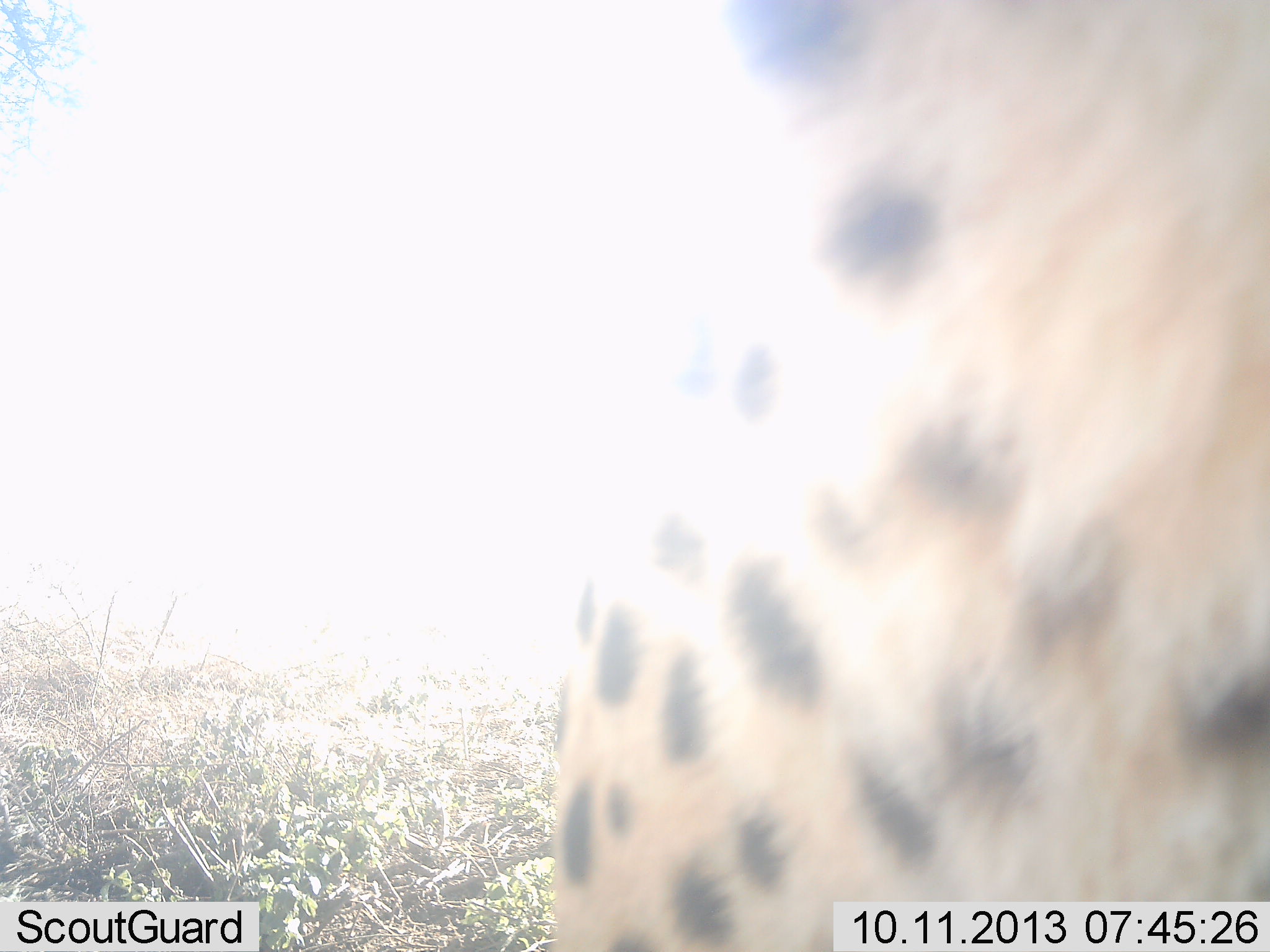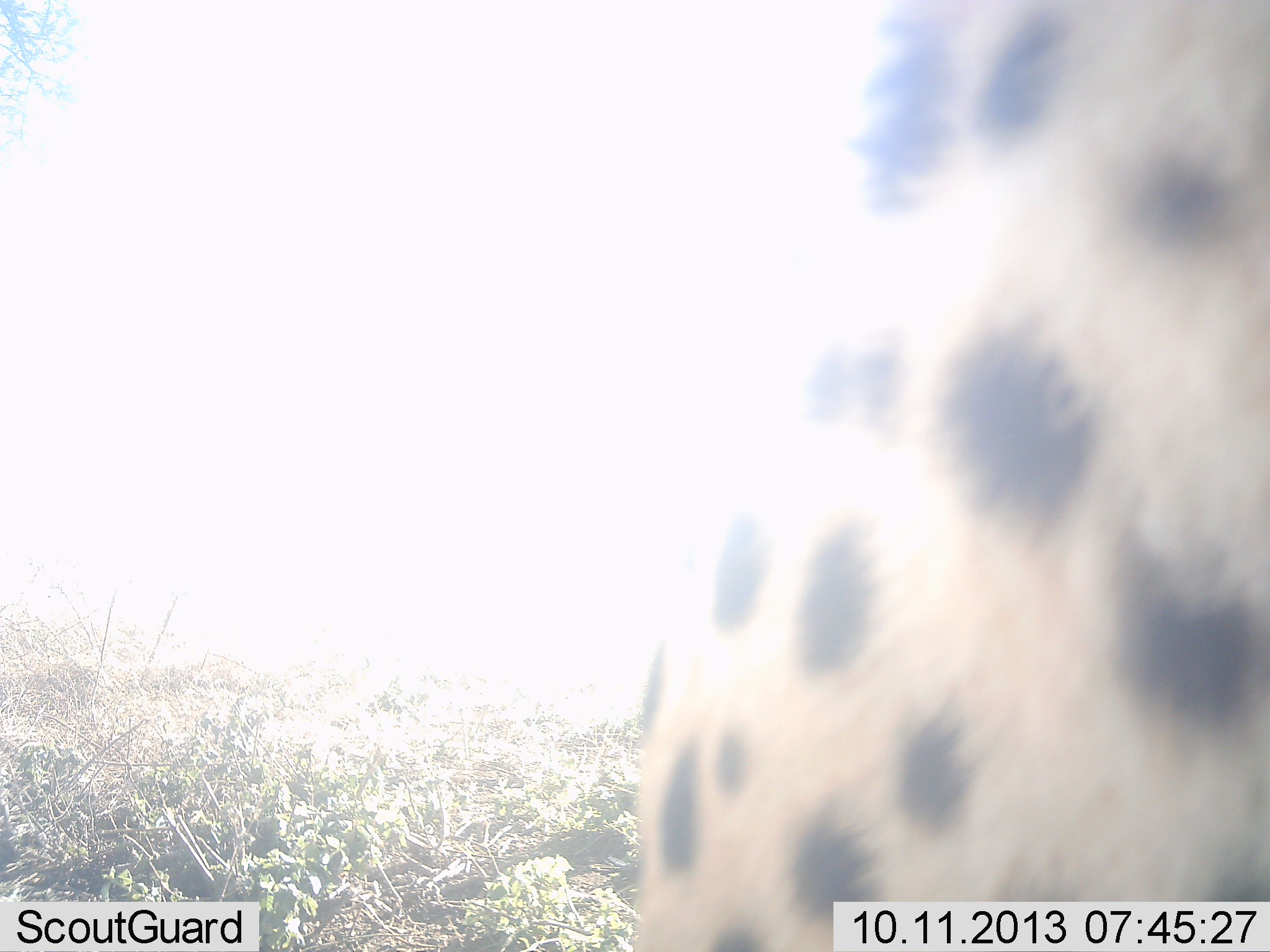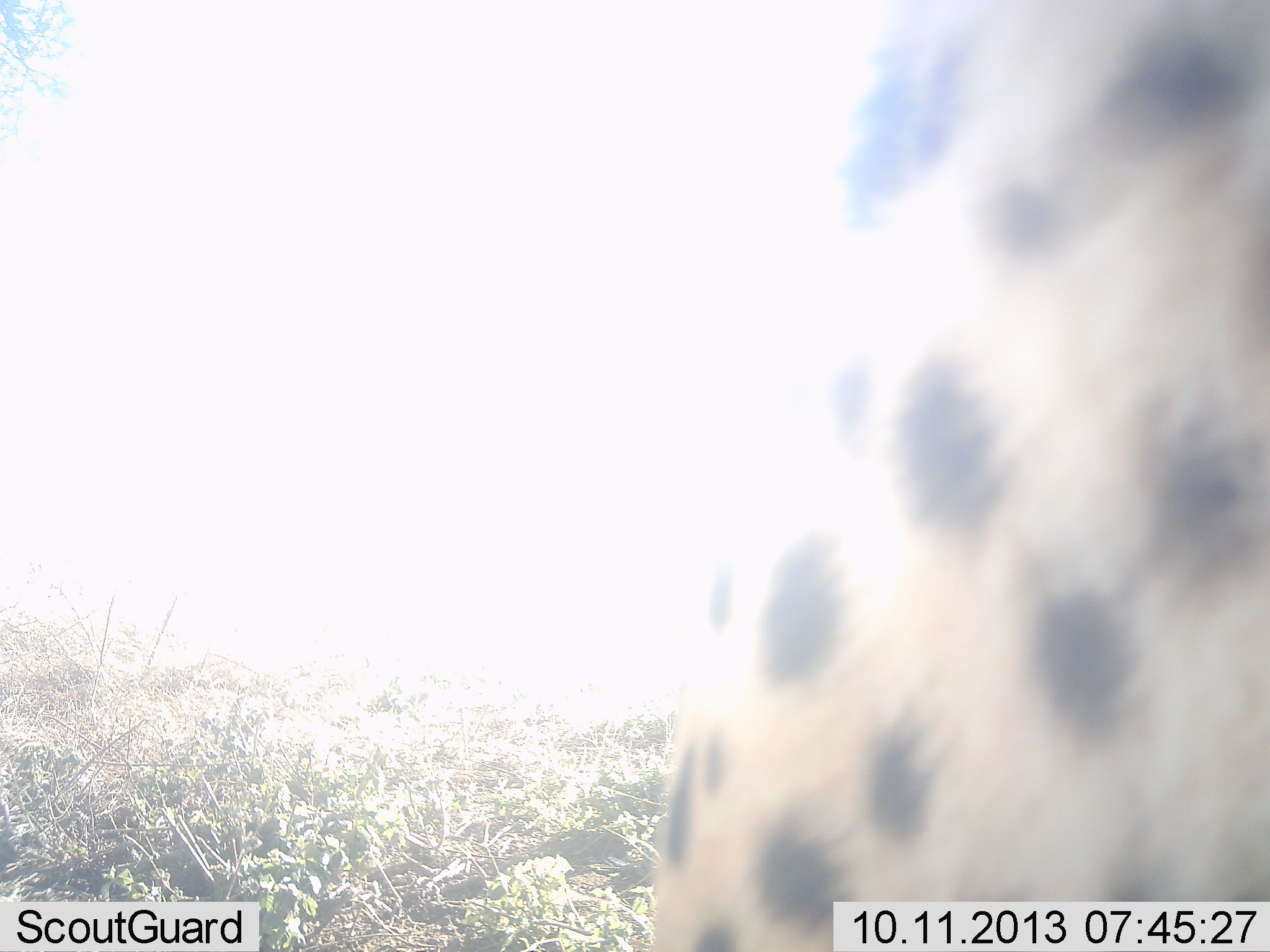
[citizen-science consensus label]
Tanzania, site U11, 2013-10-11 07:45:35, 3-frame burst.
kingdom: Animalia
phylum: Chordata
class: Mammalia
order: Carnivora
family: Felidae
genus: Acinonyx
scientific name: Acinonyx jubatus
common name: cheetah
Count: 1.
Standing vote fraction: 77%.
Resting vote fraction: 8%.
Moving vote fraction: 23%.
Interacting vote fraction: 0%.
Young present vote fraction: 0%.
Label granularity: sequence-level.